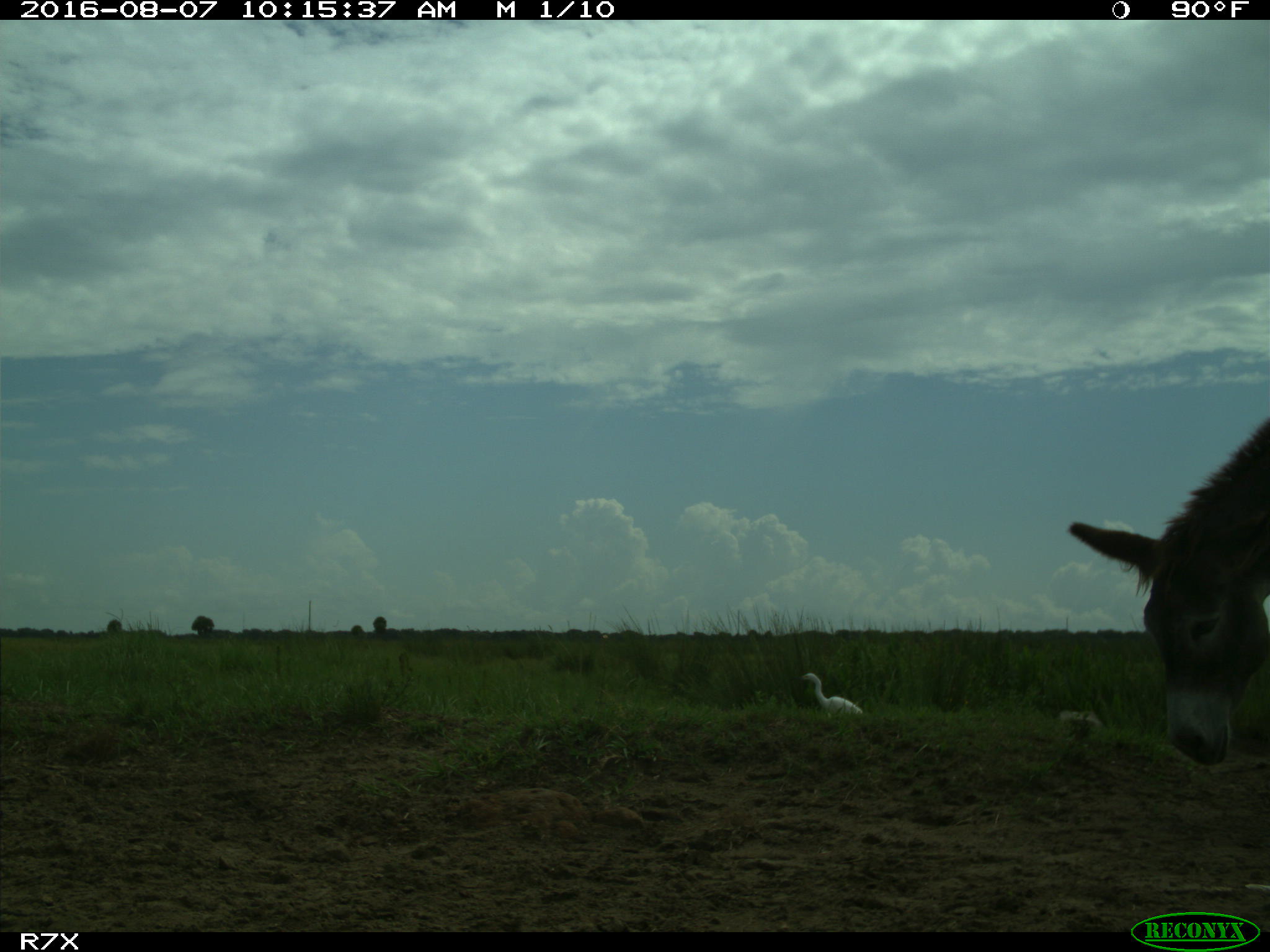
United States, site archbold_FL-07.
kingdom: Animalia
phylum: Chordata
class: Aves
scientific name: Aves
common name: birds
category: unidentified bird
Unidentified bird (birds) (Aves).